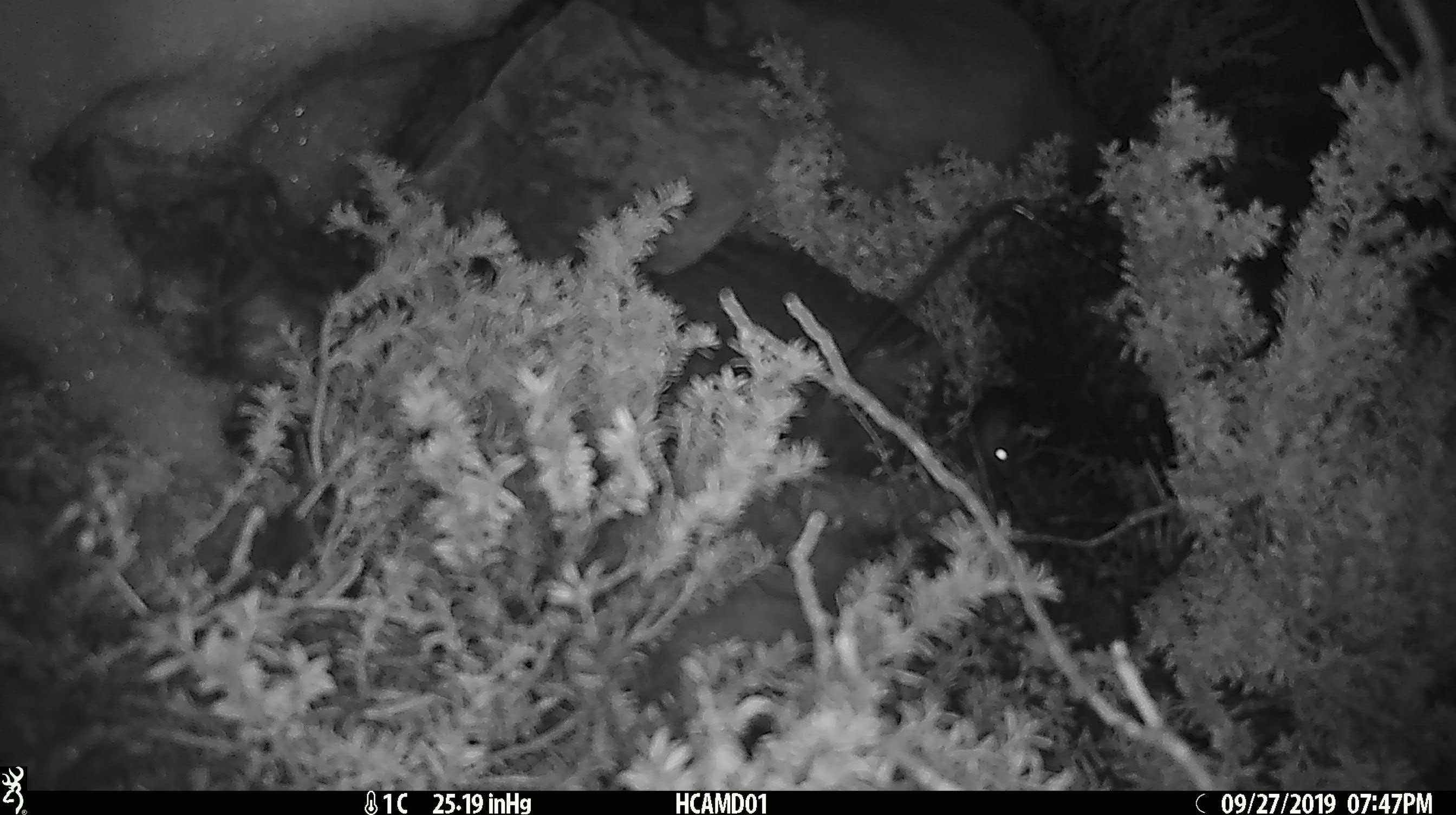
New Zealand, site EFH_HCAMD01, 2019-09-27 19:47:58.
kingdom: Animalia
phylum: Chordata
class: Mammalia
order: Rodentia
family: Muridae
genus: Mus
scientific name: Mus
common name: mouse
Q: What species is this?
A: Mouse (Mus).